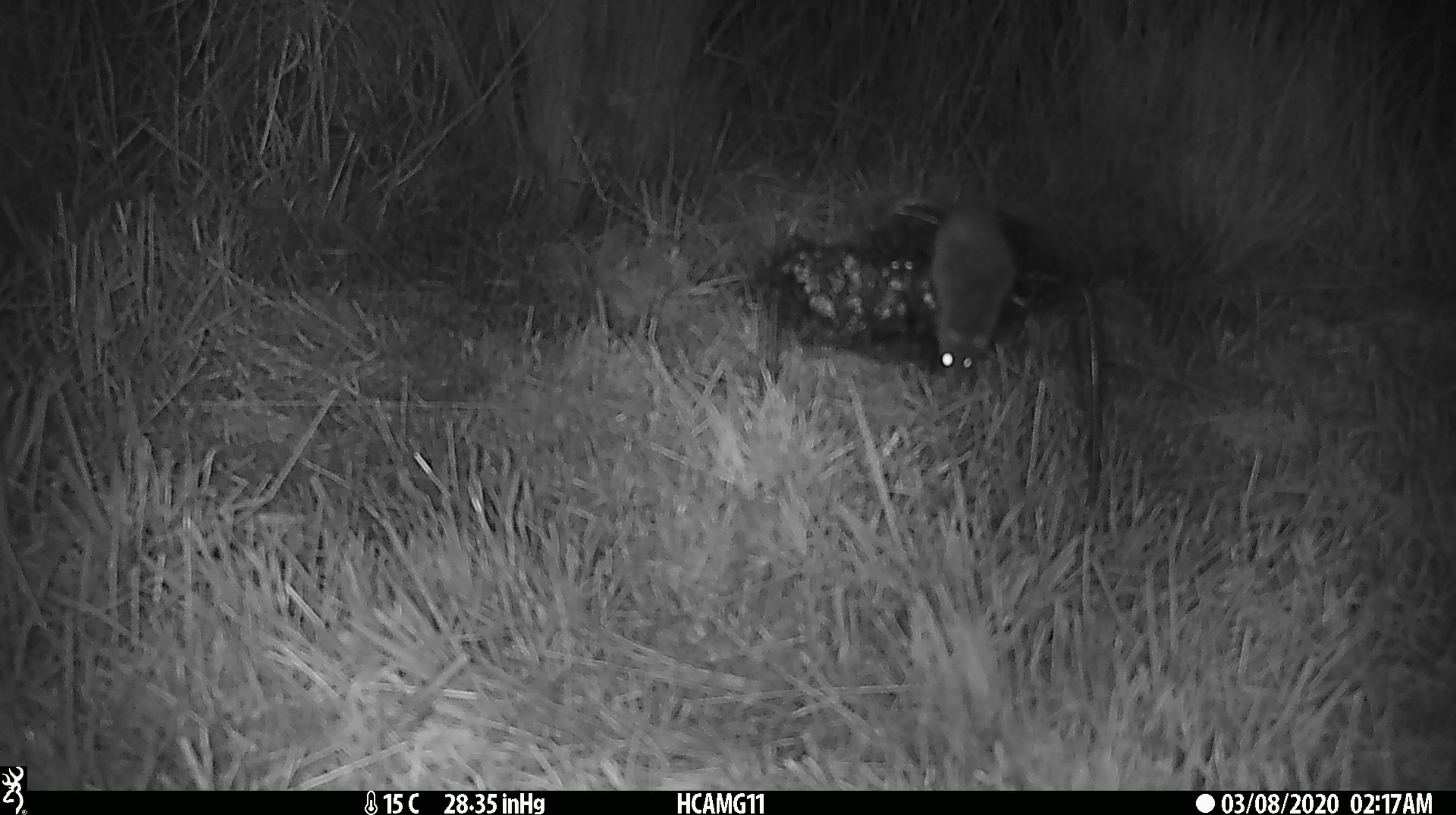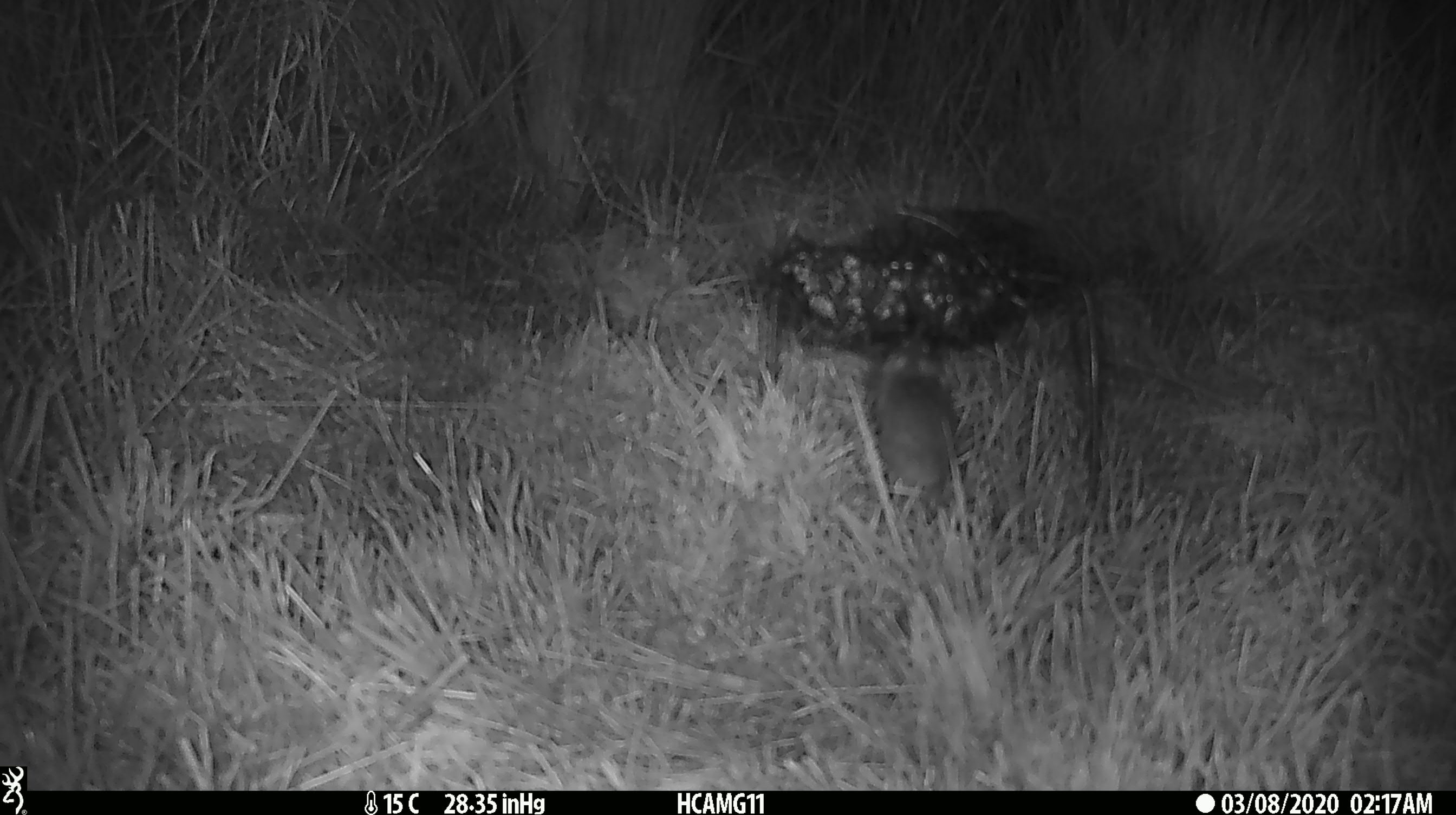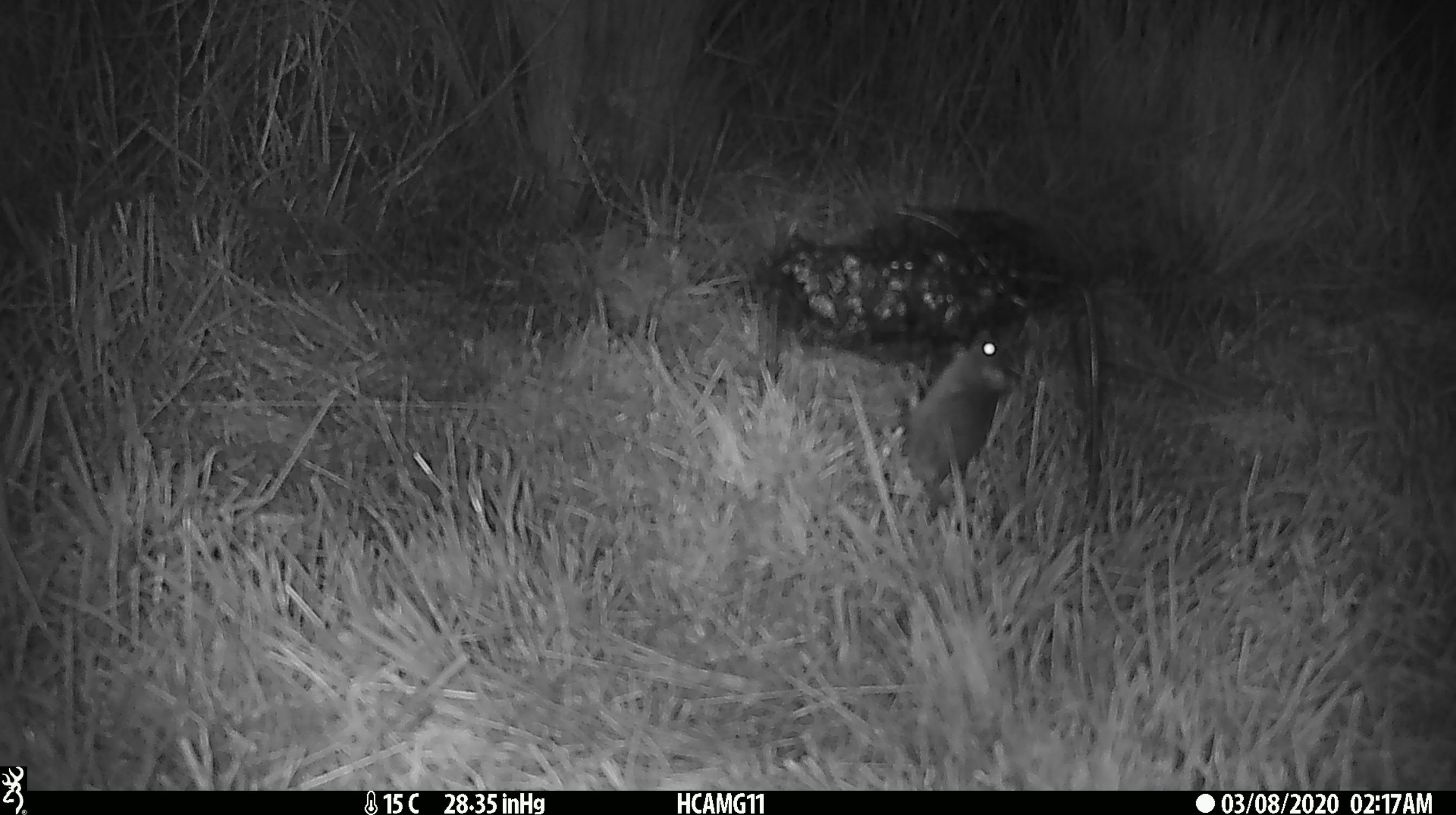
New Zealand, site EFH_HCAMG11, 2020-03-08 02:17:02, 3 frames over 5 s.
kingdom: Animalia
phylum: Chordata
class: Mammalia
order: Rodentia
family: Muridae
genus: Mus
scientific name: Mus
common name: mouse